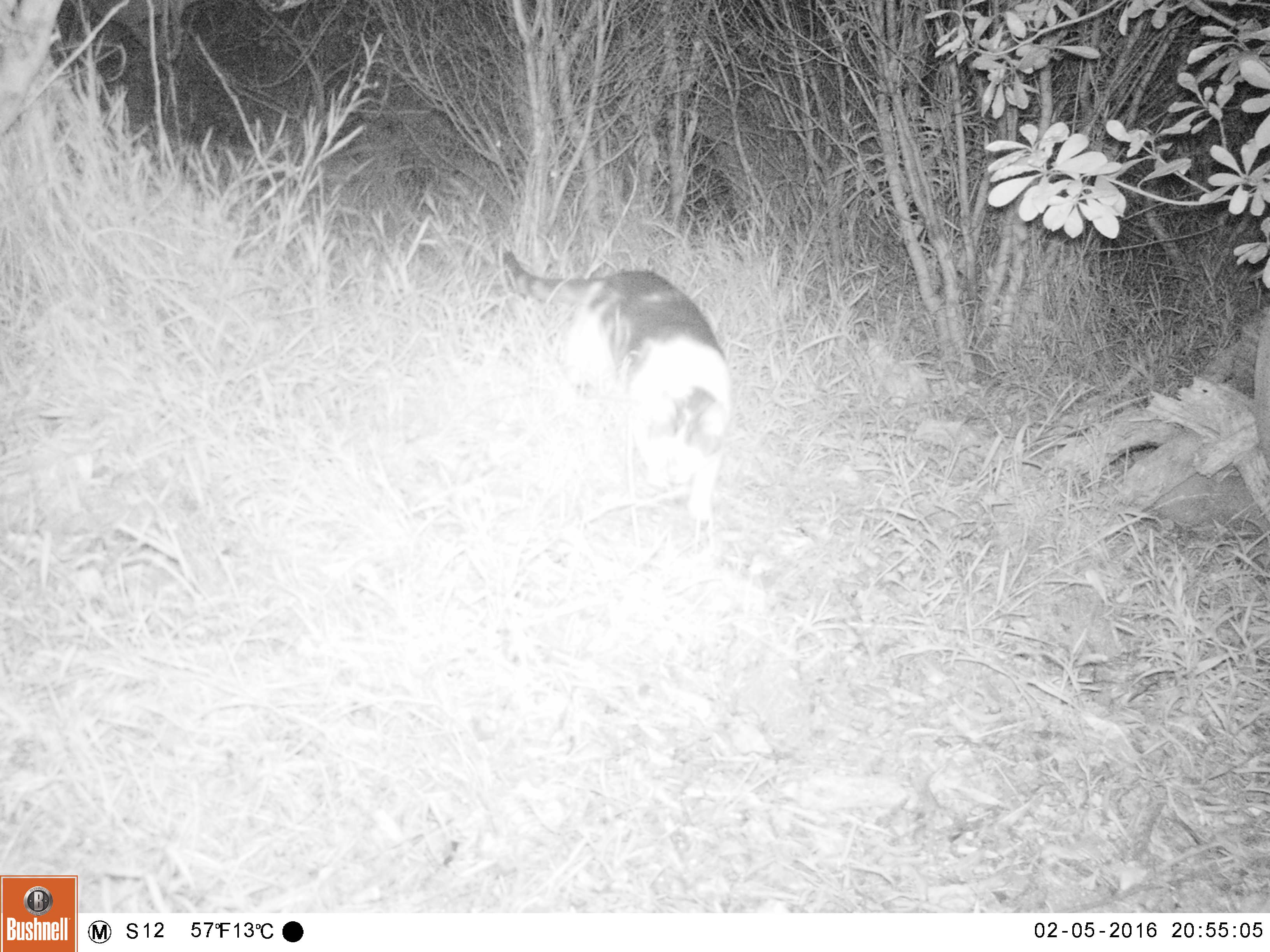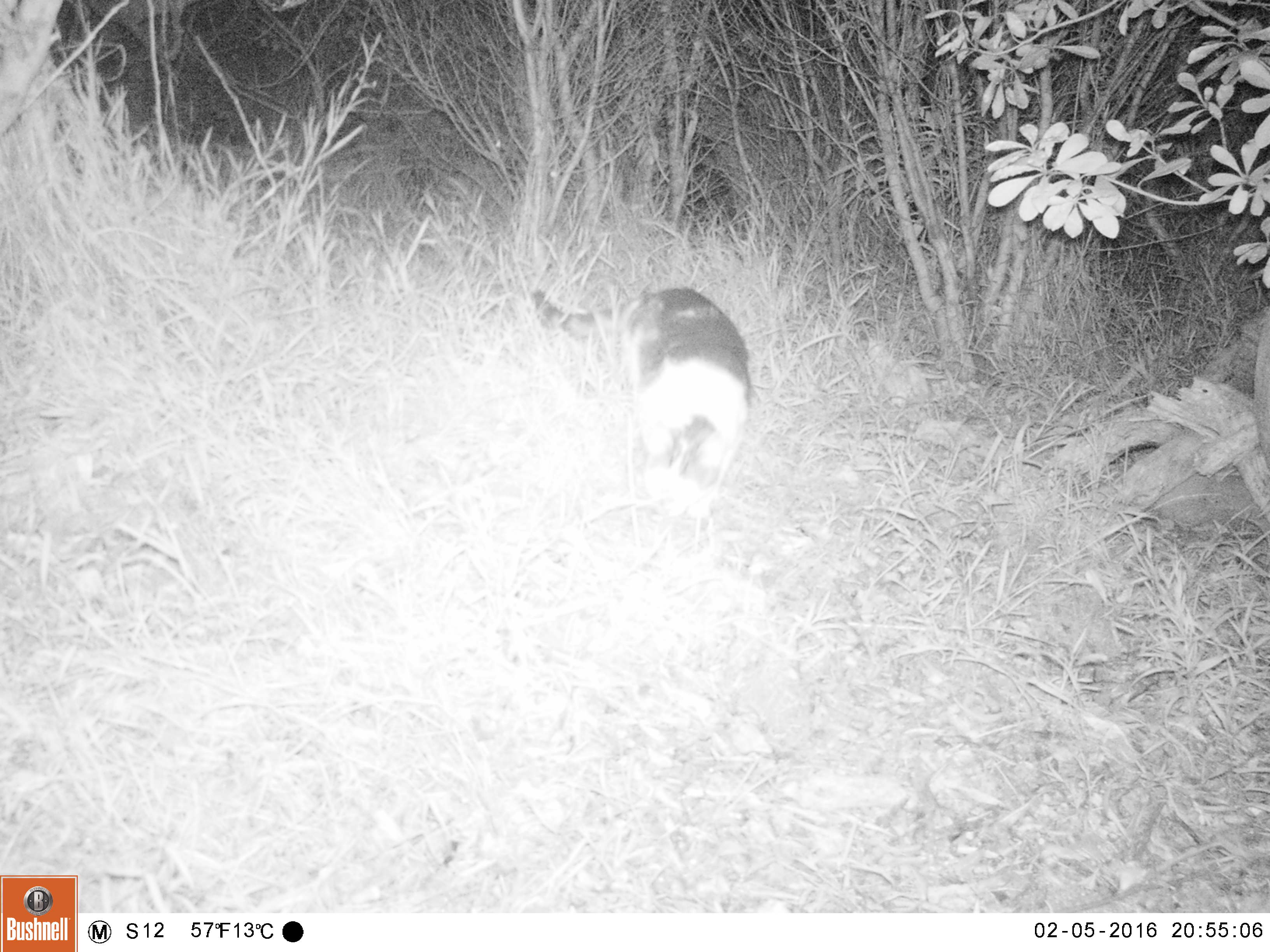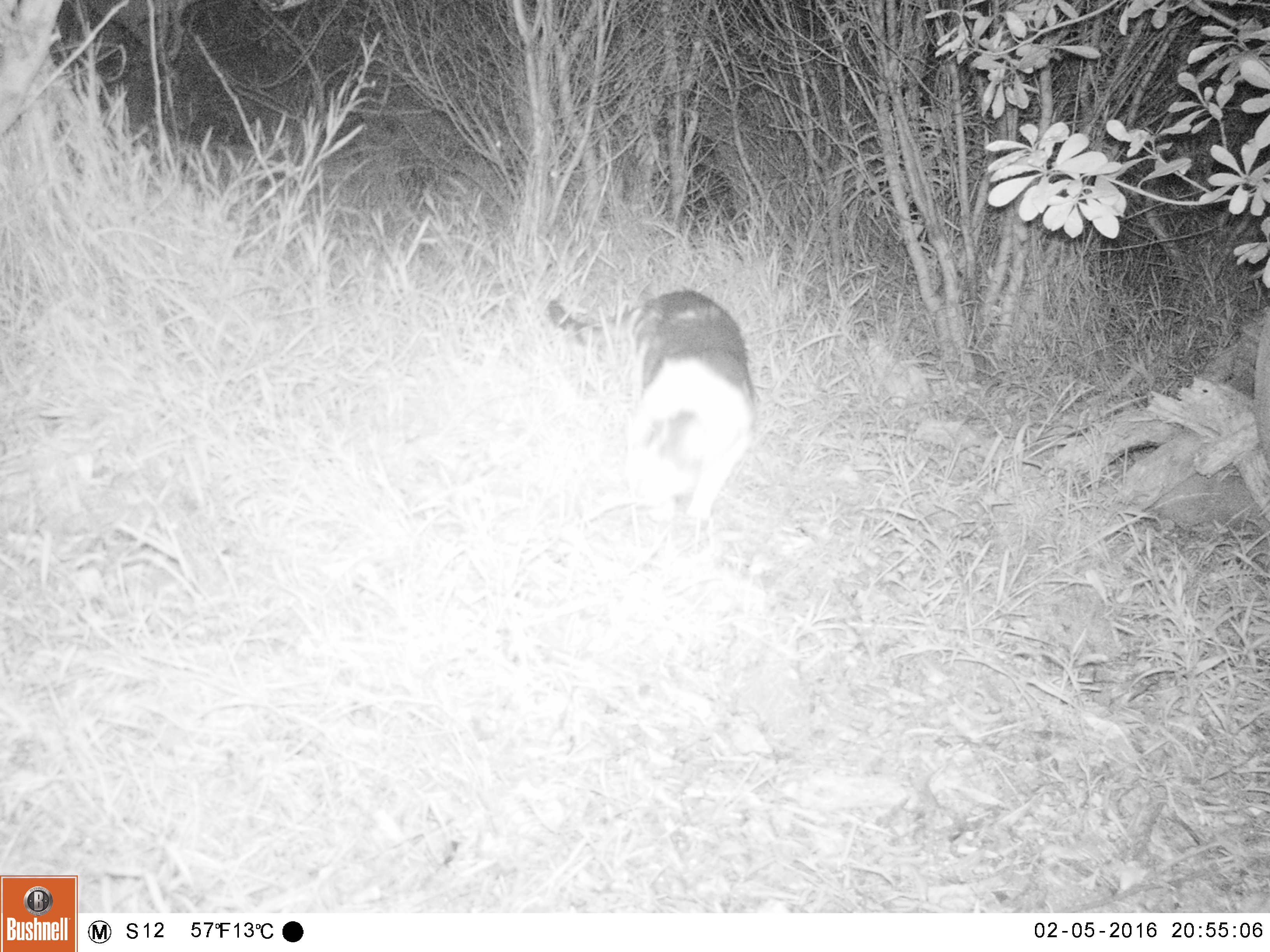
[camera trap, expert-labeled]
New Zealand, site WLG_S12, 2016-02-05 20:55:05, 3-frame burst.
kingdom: Animalia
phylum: Chordata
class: Mammalia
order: Carnivora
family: Felidae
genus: Felis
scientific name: Felis catus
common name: domestic cat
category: cat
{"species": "cat (domestic cat) (Felis catus)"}